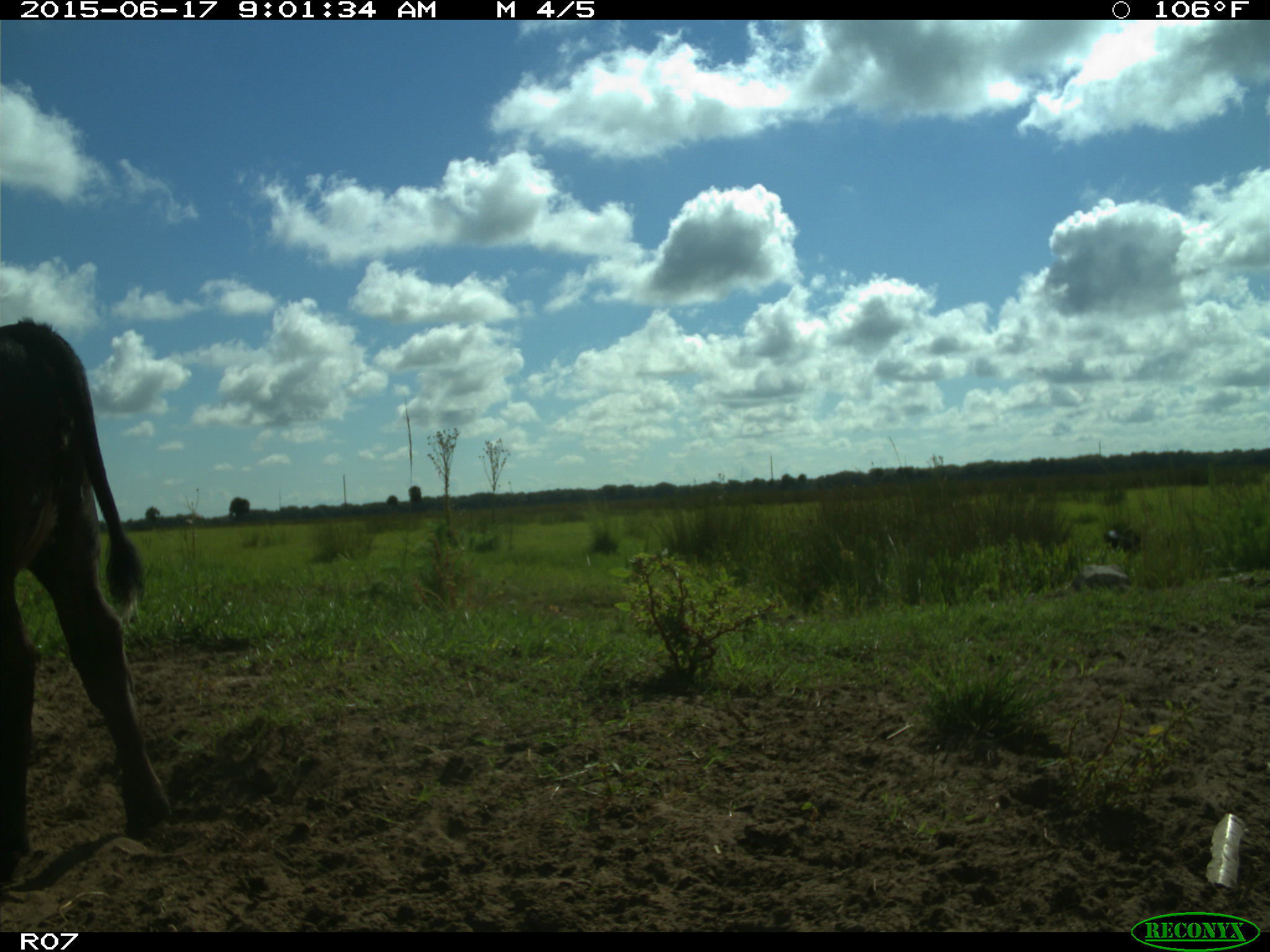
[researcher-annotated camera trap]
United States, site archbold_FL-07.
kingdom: Animalia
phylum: Chordata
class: Mammalia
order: Artiodactyla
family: Bovidae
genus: Bos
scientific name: Bos taurus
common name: domestic cow